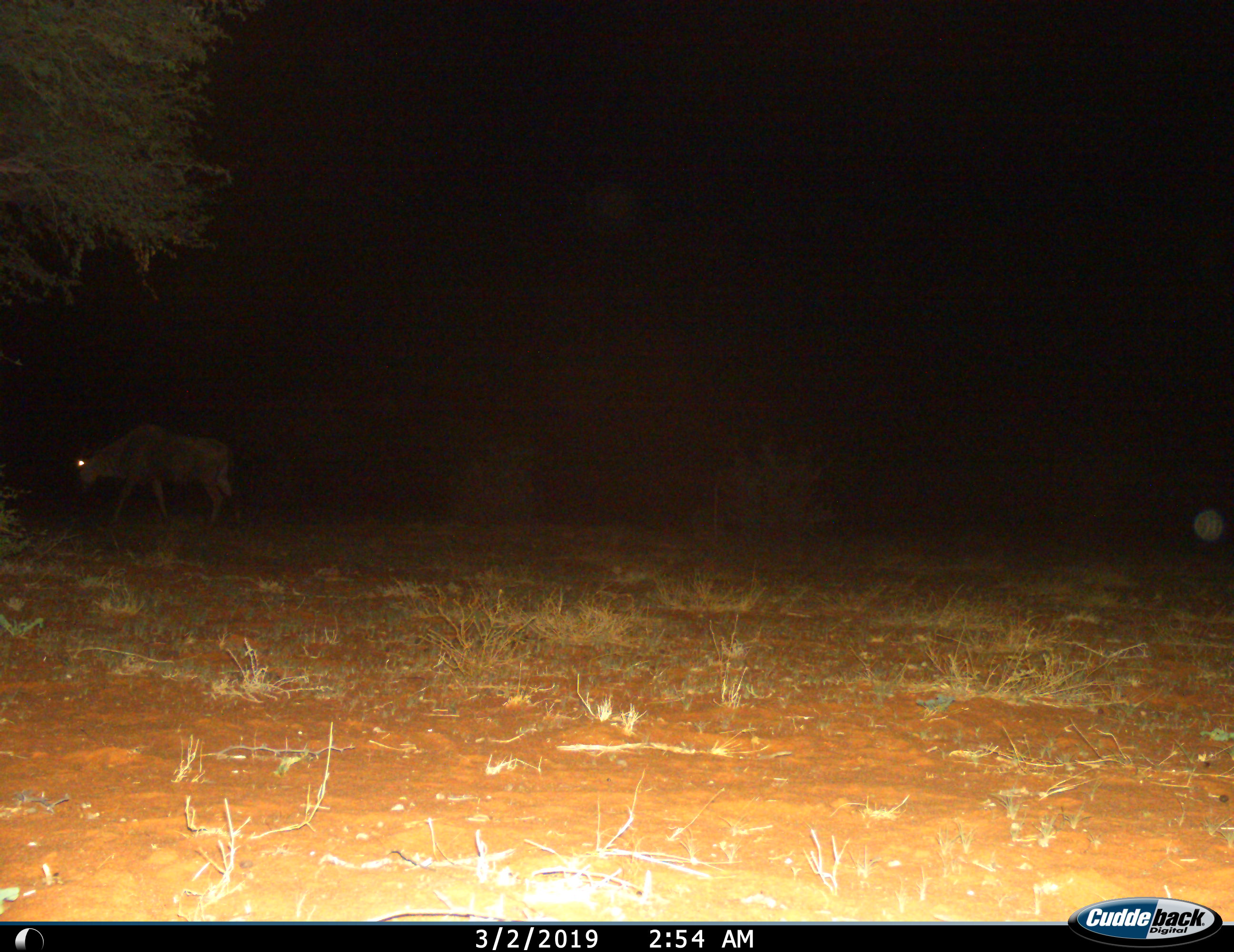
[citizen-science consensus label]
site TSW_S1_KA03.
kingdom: Animalia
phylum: Chordata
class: Mammalia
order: Artiodactyla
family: Bovidae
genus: Connochaetes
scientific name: Connochaetes taurinus taurinus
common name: blue wildebeest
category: wildebeestblue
Wildebeestblue (blue wildebeest) (Connochaetes taurinus taurinus), count 1. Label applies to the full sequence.